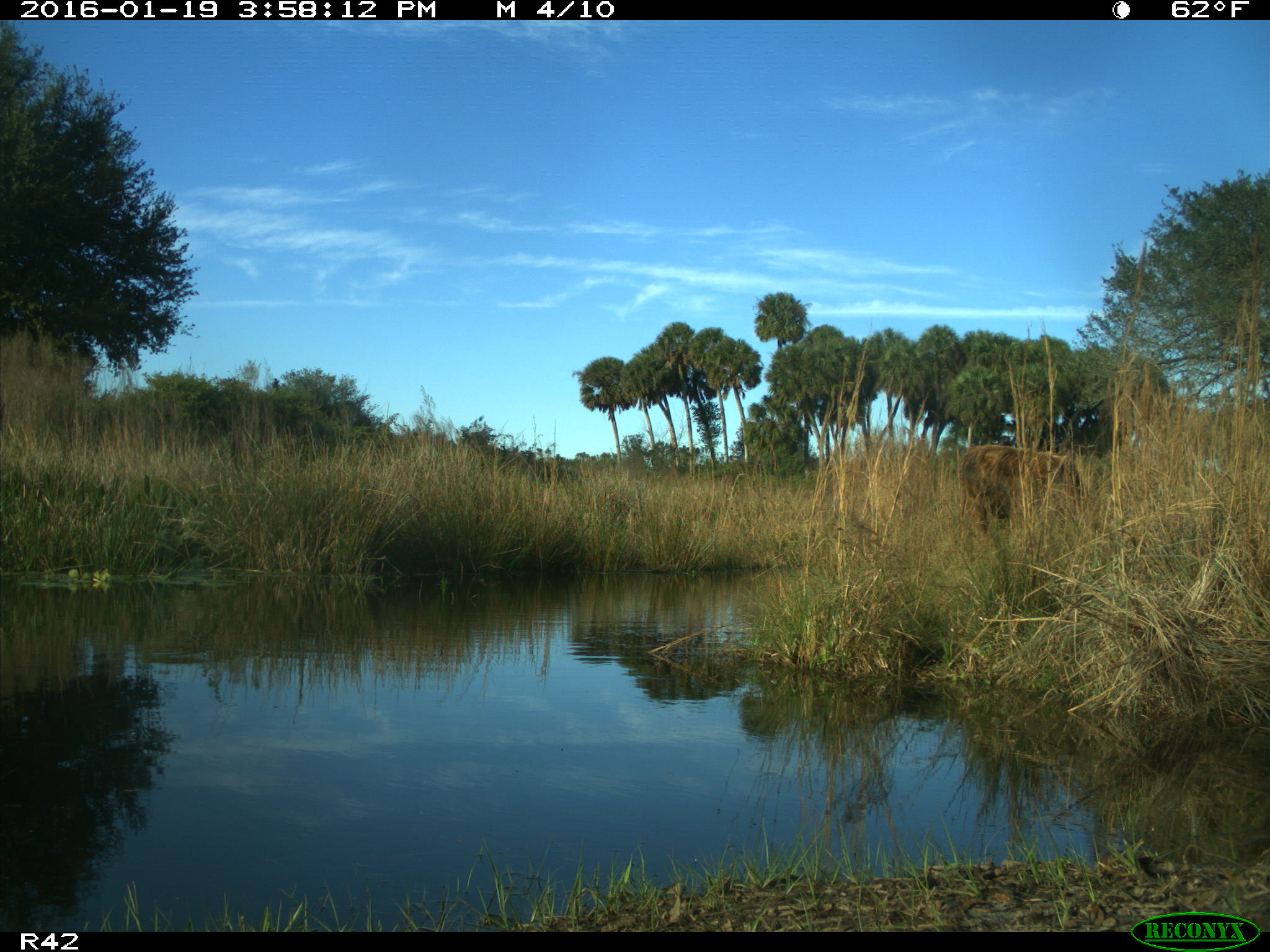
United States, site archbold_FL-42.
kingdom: Animalia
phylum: Chordata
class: Mammalia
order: Artiodactyla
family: Bovidae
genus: Bos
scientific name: Bos taurus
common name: domestic cow